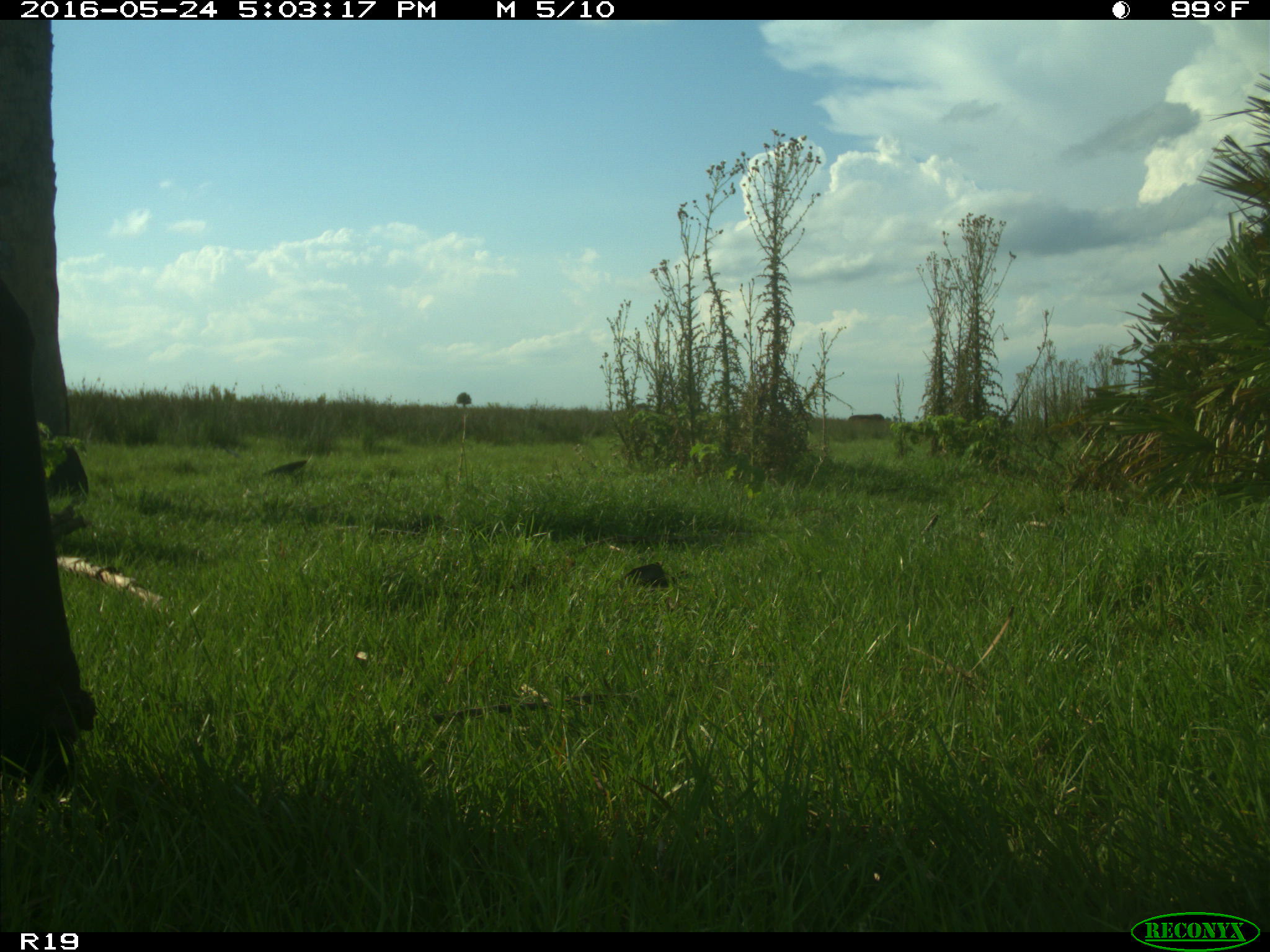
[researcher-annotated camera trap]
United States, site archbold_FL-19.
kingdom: Animalia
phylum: Chordata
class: Mammalia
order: Artiodactyla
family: Bovidae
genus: Bos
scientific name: Bos taurus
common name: domestic cow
Bos taurus (domestic cow).